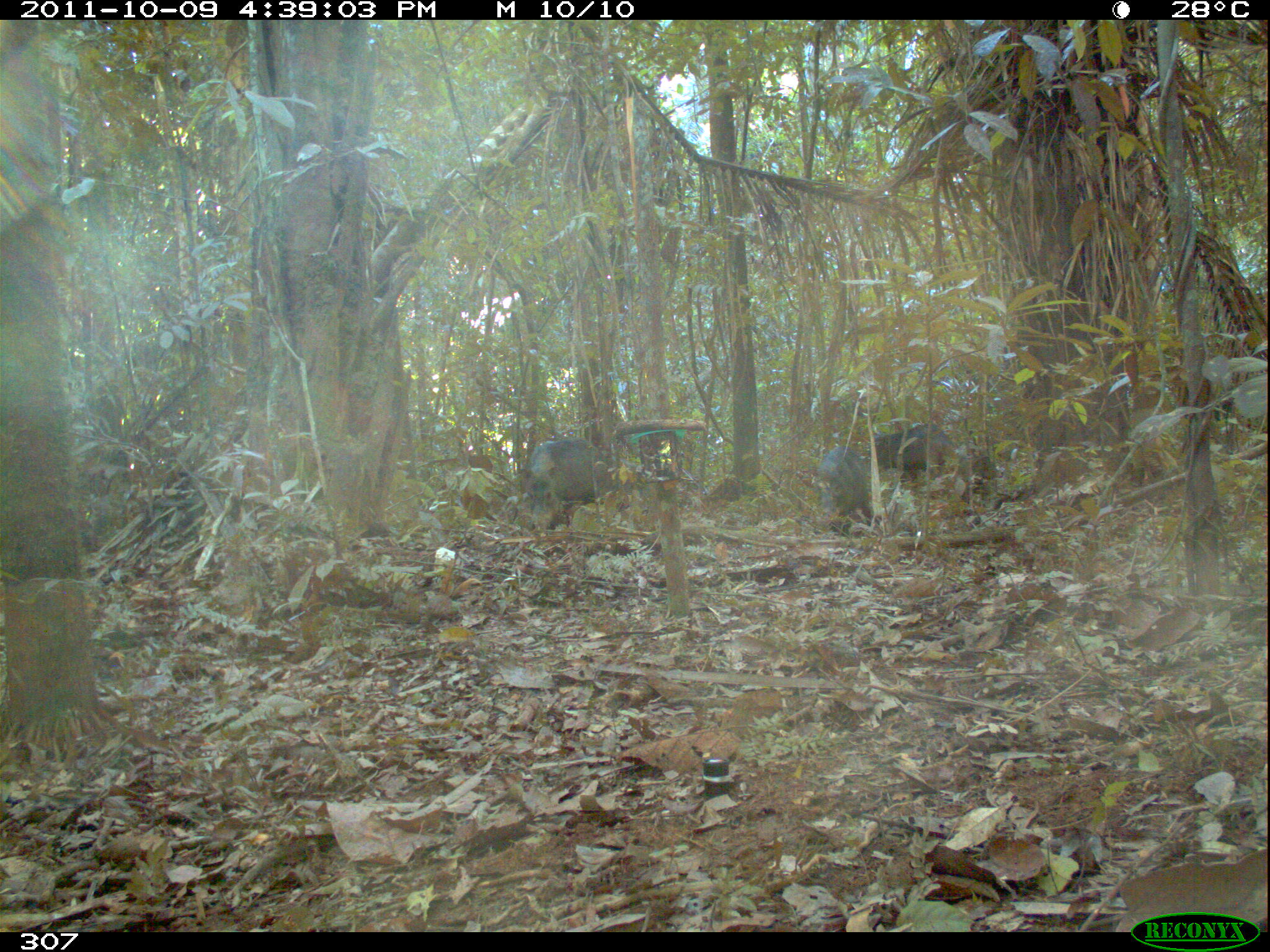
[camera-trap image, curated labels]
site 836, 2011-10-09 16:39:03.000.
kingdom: Animalia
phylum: Chordata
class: Mammalia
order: Artiodactyla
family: Tayassuidae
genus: Tayassu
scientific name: Tayassu pecari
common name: white-lipped peccary